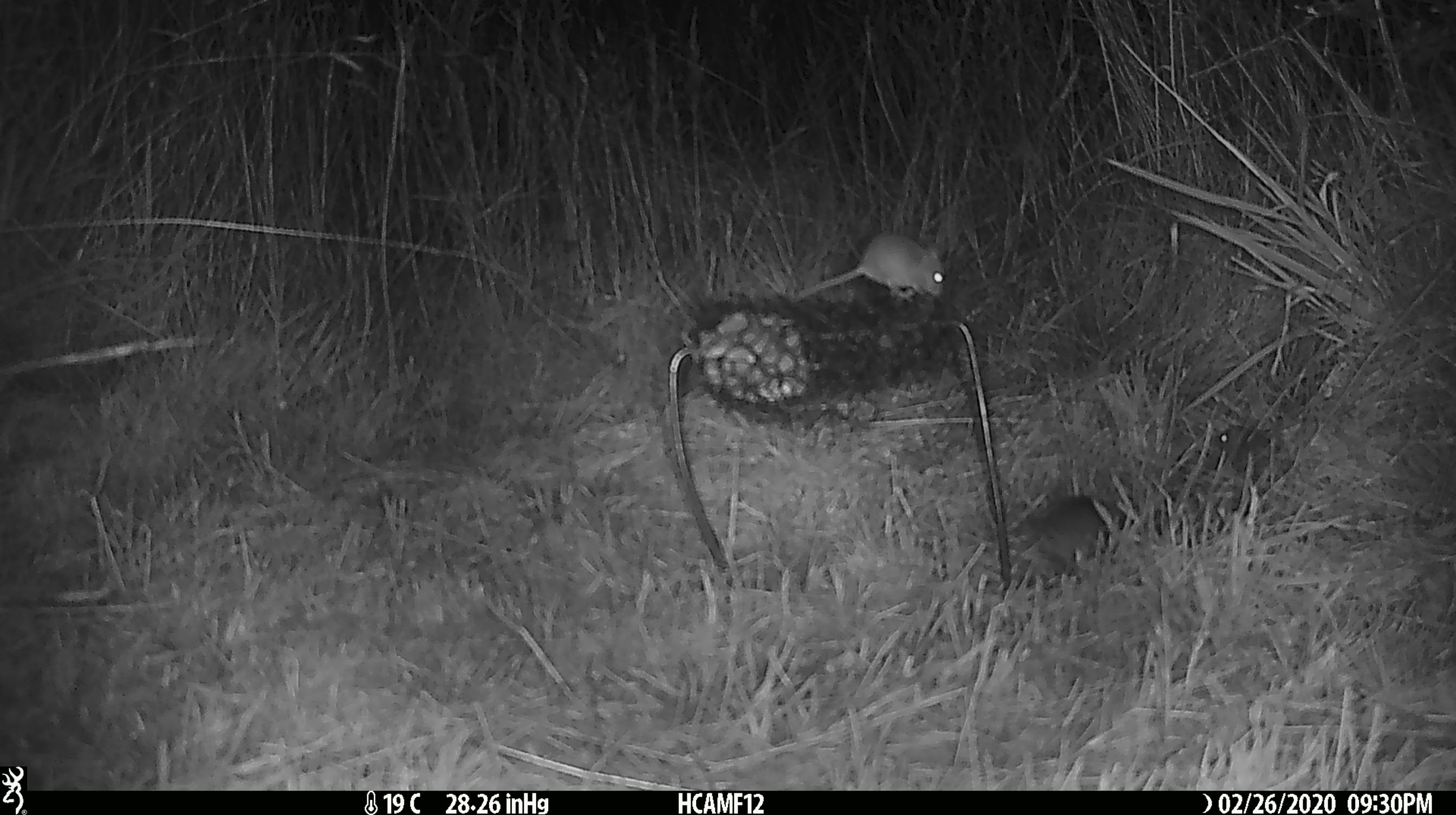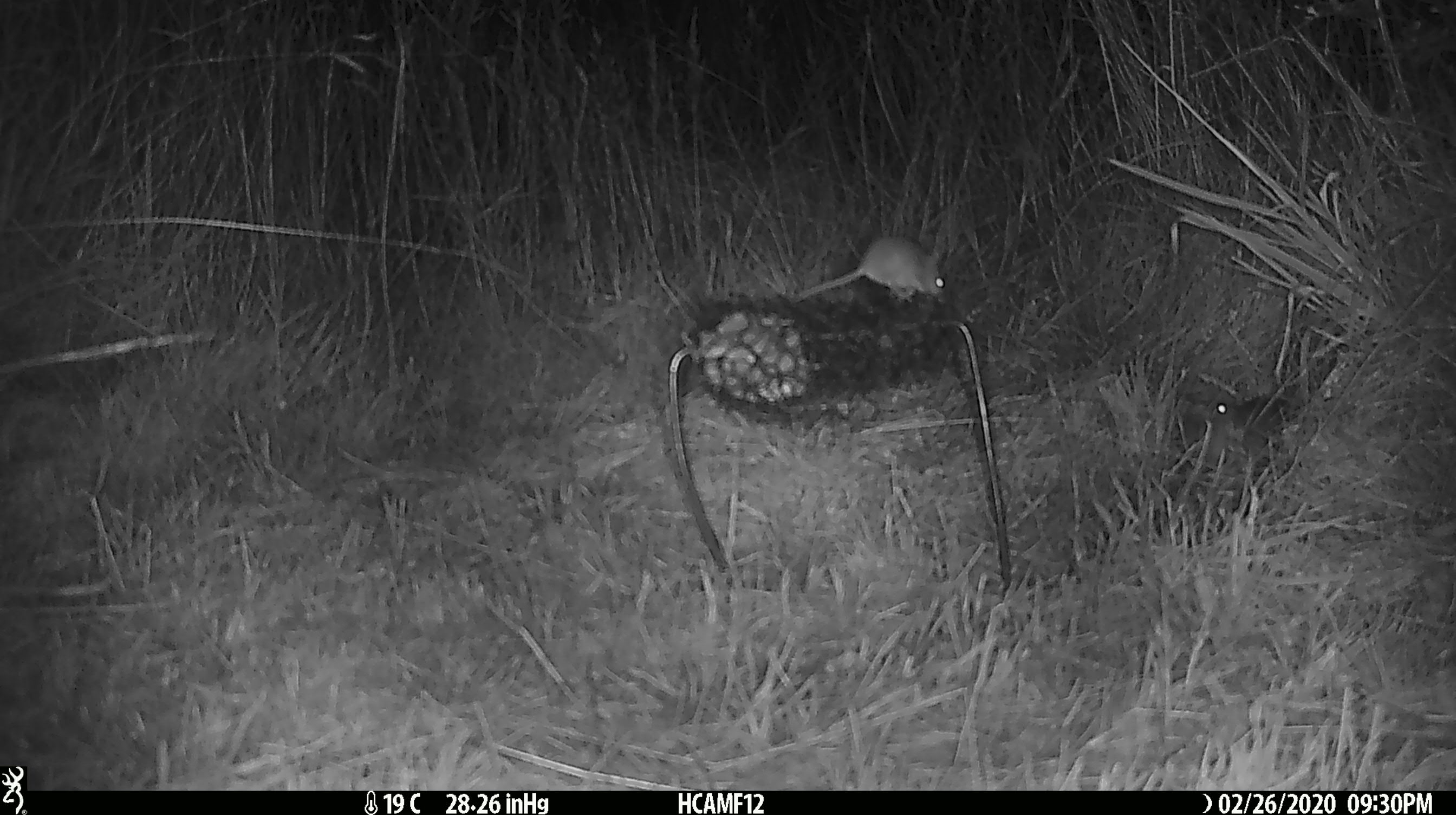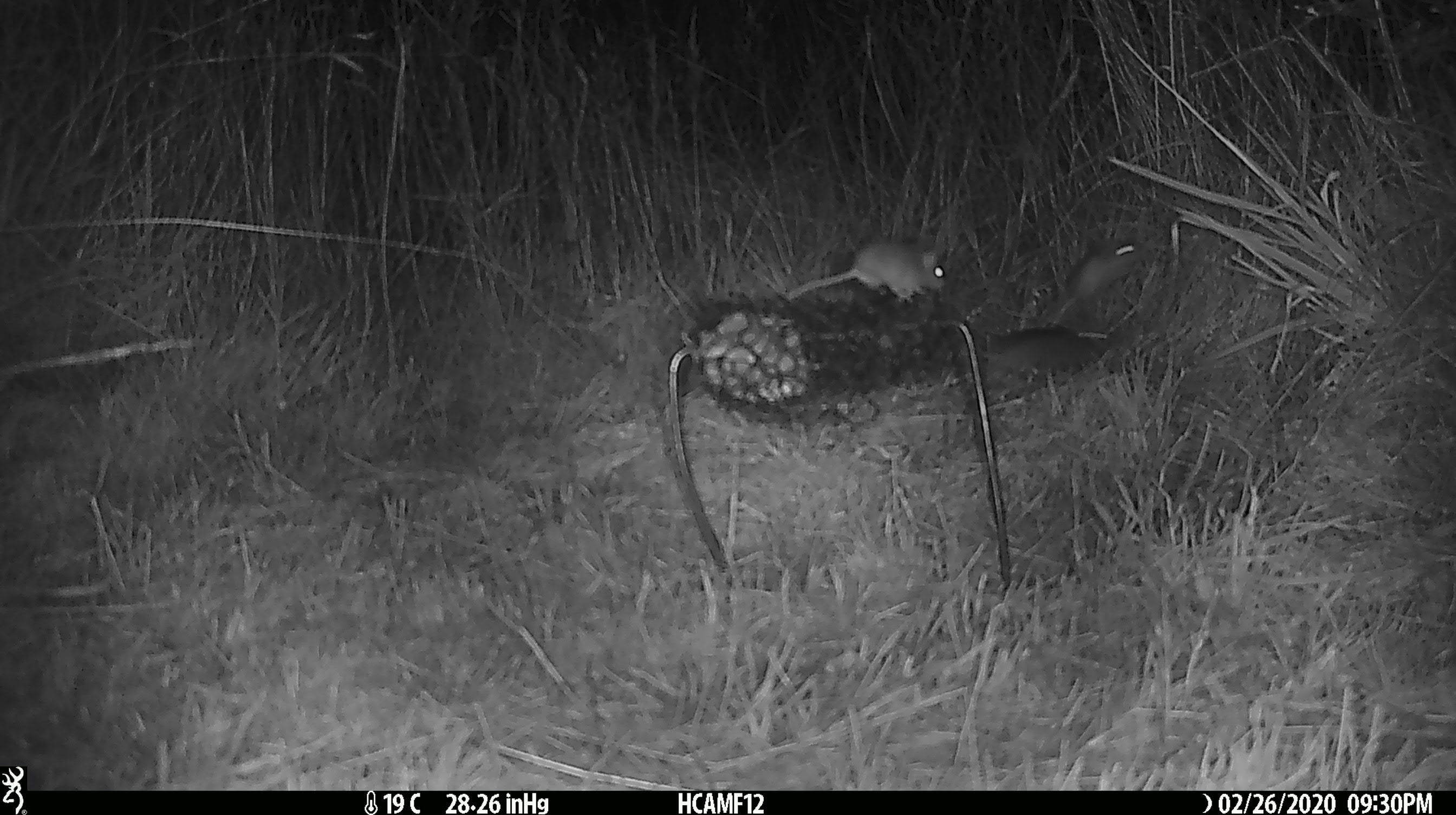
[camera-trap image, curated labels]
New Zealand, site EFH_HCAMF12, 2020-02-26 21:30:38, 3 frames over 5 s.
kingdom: Animalia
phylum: Chordata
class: Mammalia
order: Rodentia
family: Muridae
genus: Mus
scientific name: Mus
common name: mouse